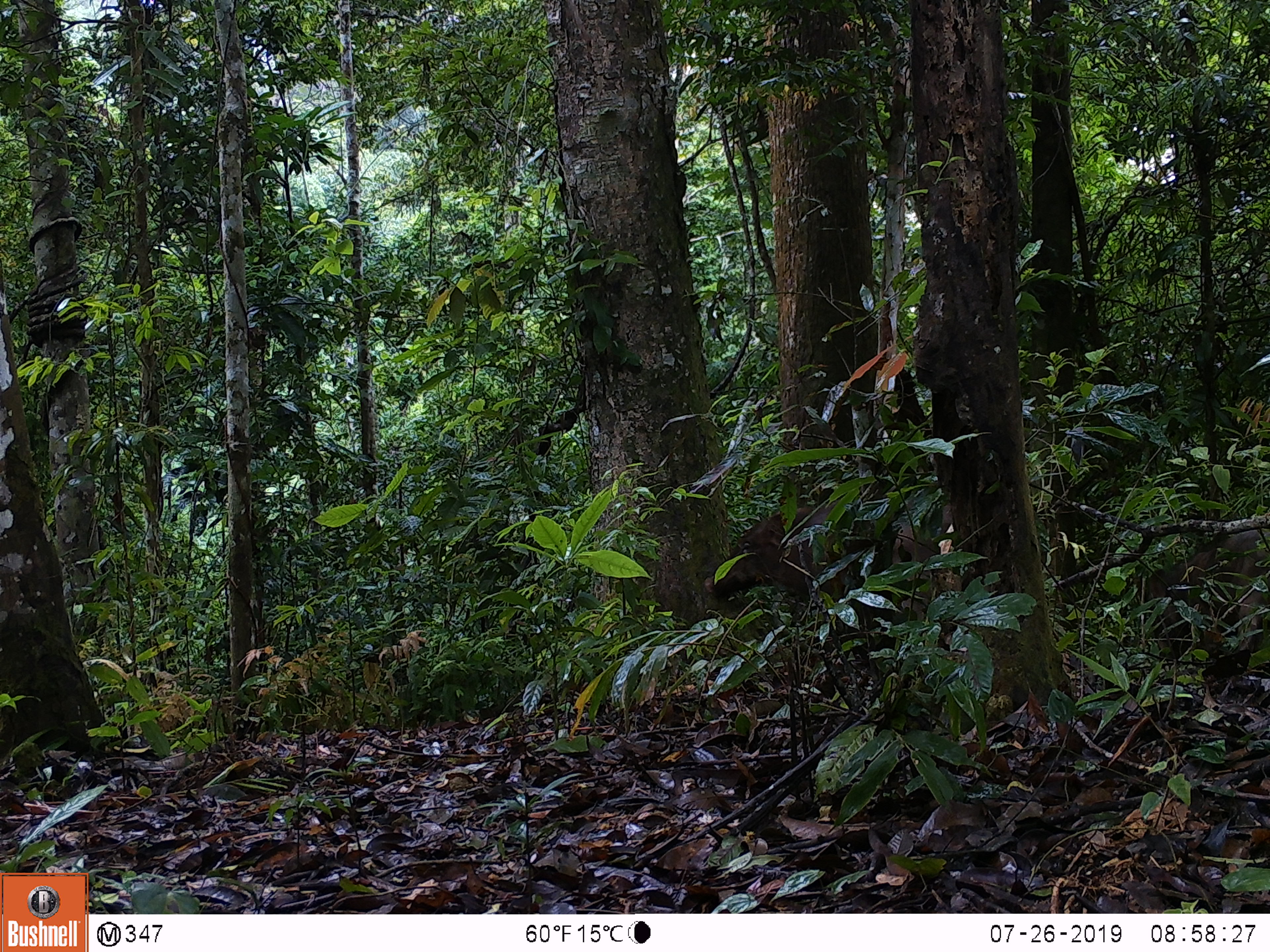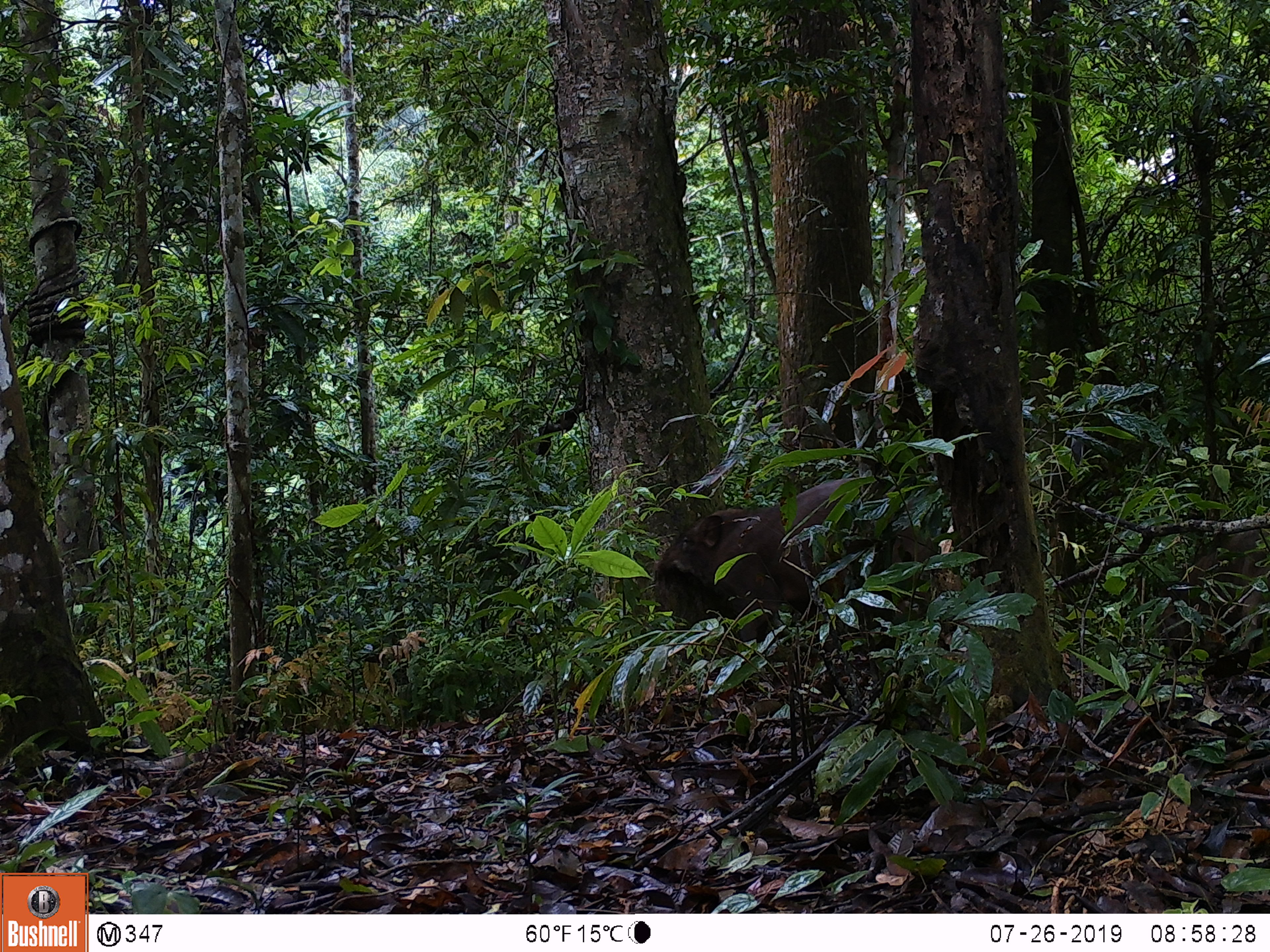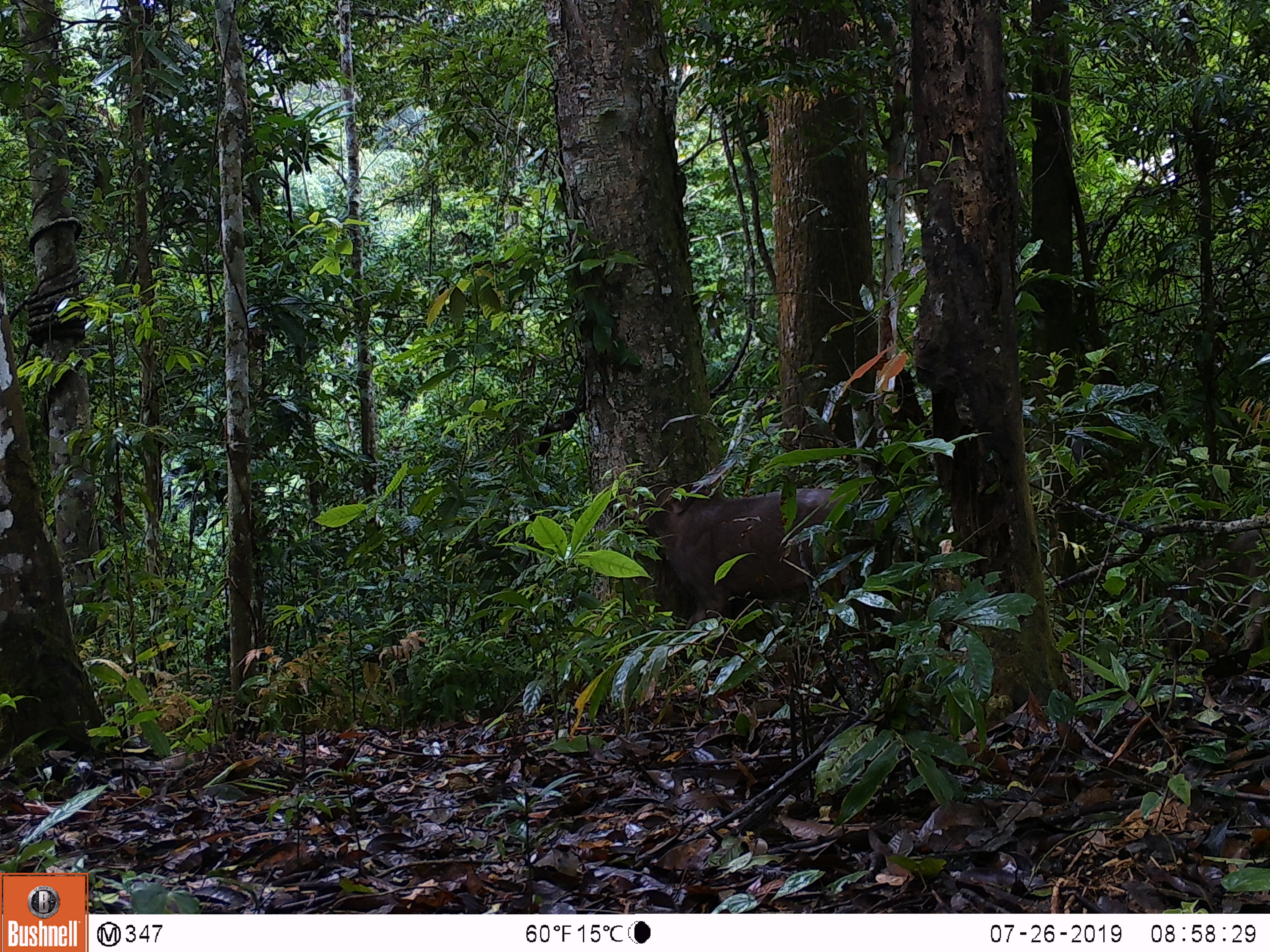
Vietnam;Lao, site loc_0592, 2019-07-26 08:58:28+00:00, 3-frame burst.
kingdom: Animalia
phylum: Chordata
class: Mammalia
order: Artiodactyla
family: Suidae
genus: Sus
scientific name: Sus scrofa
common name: eurasian wild pig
Eurasian wild pig (Sus scrofa). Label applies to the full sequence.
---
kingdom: Animalia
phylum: Chordata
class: Aves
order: Galliformes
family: Phasianidae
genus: Polyplectron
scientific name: Polyplectron bicalcaratum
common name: gray peacock-pheasant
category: grey peacock pheasant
Grey peacock pheasant (gray peacock-pheasant) (Polyplectron bicalcaratum). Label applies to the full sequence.